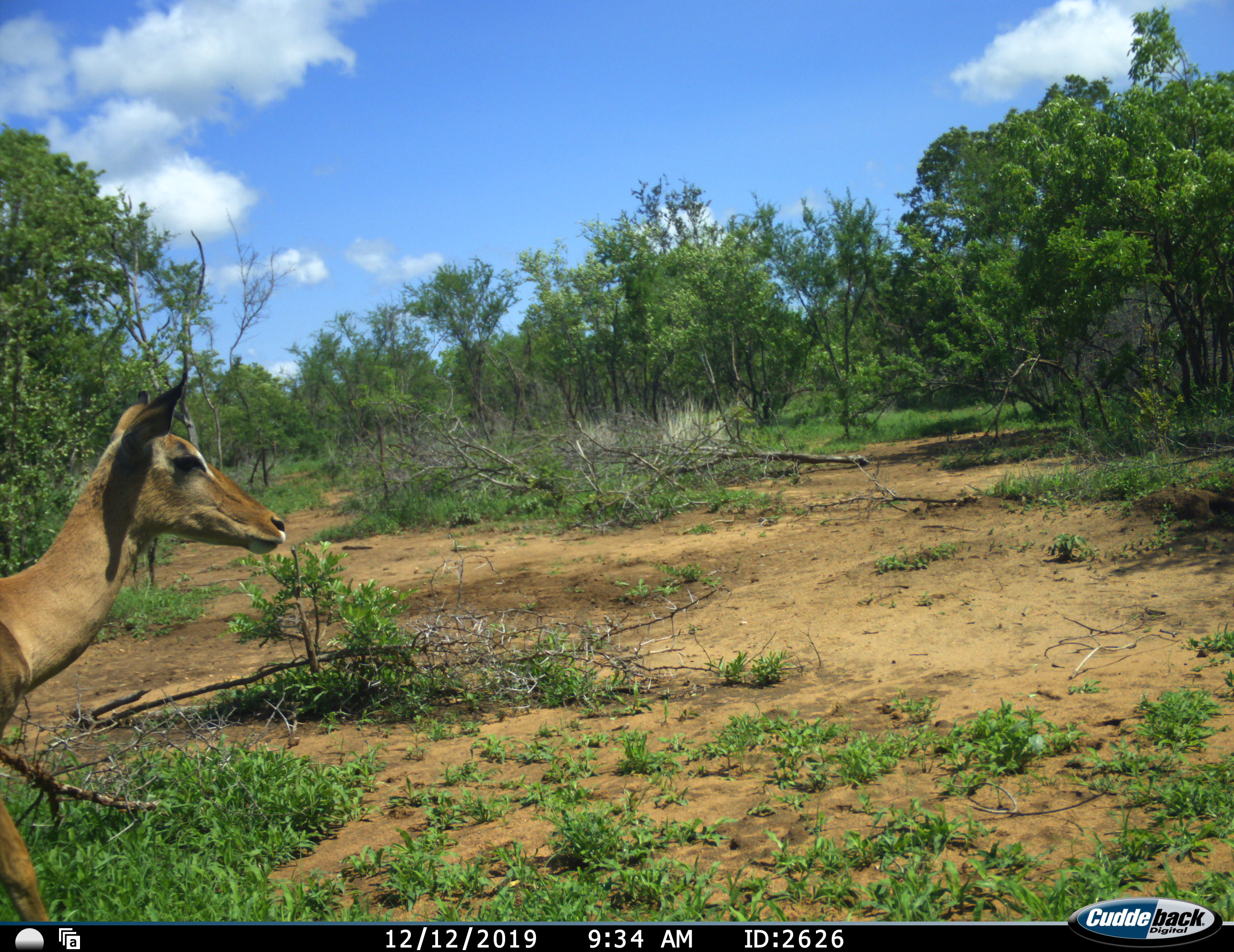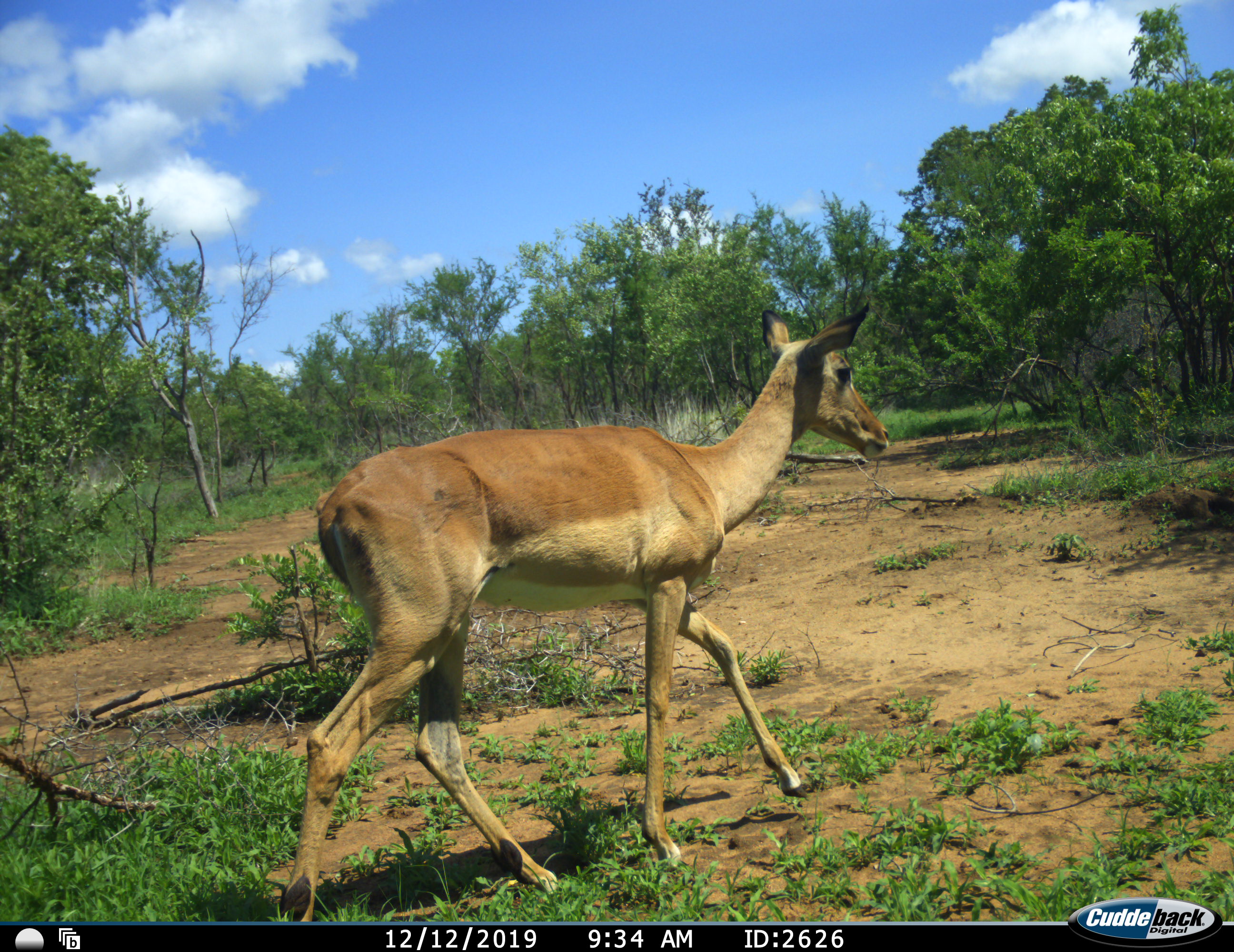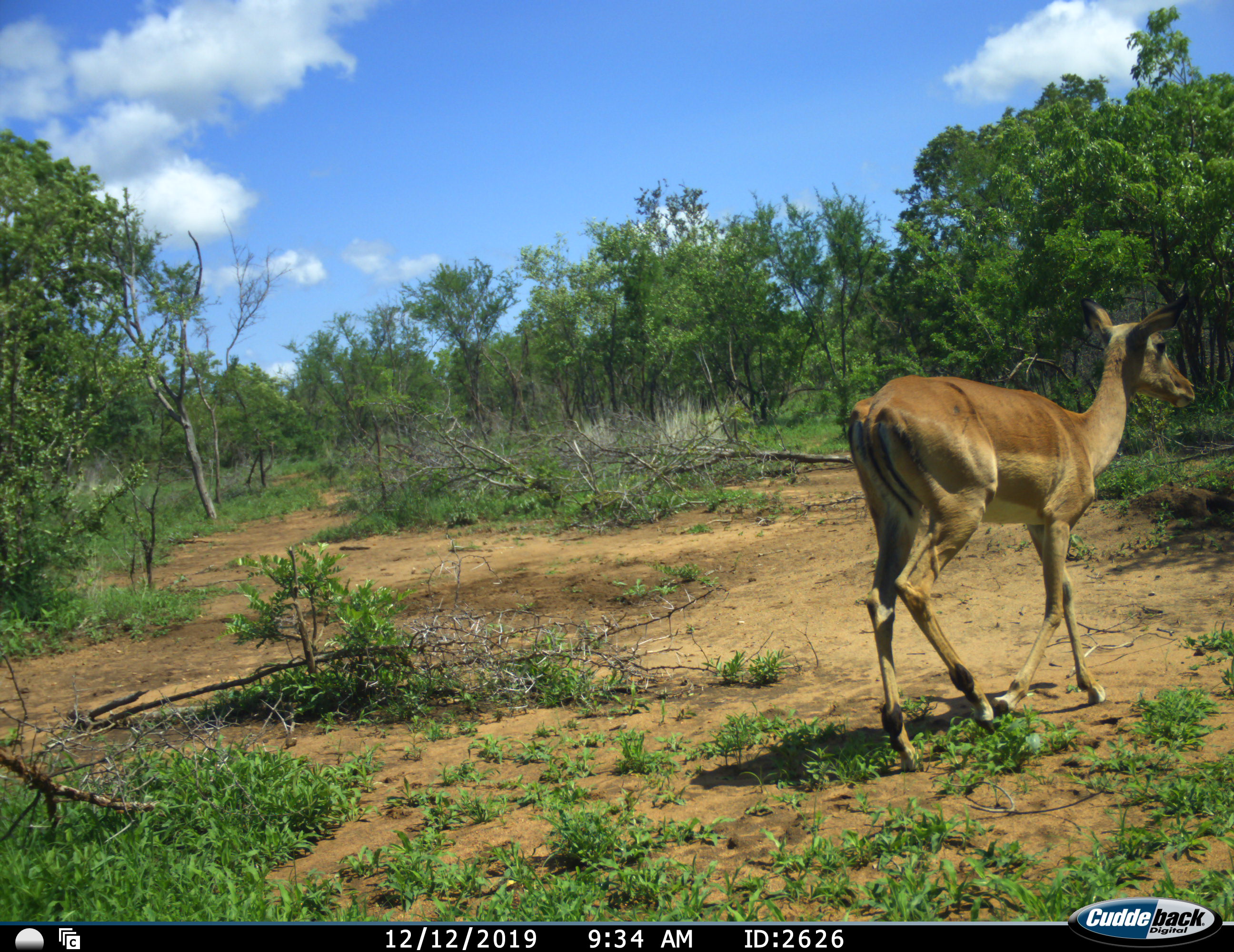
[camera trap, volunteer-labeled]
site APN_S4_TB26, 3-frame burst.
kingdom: Animalia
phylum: Chordata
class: Mammalia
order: Artiodactyla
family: Bovidae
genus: Aepyceros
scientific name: Aepyceros melampus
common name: impala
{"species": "impala (Aepyceros melampus)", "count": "1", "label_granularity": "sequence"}